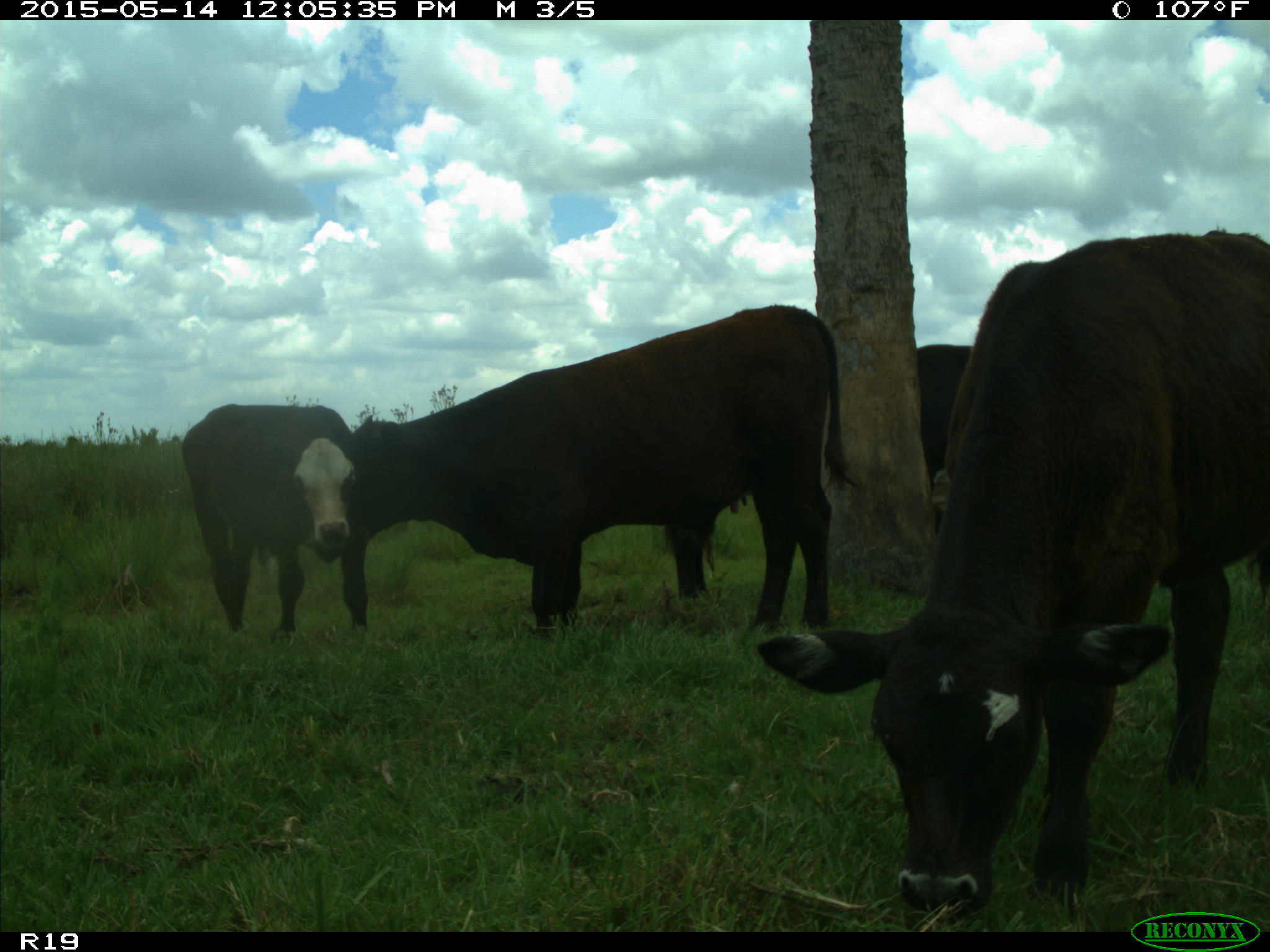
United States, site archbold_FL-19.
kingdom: Animalia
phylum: Chordata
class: Mammalia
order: Artiodactyla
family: Bovidae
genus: Bos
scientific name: Bos taurus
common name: domestic cow